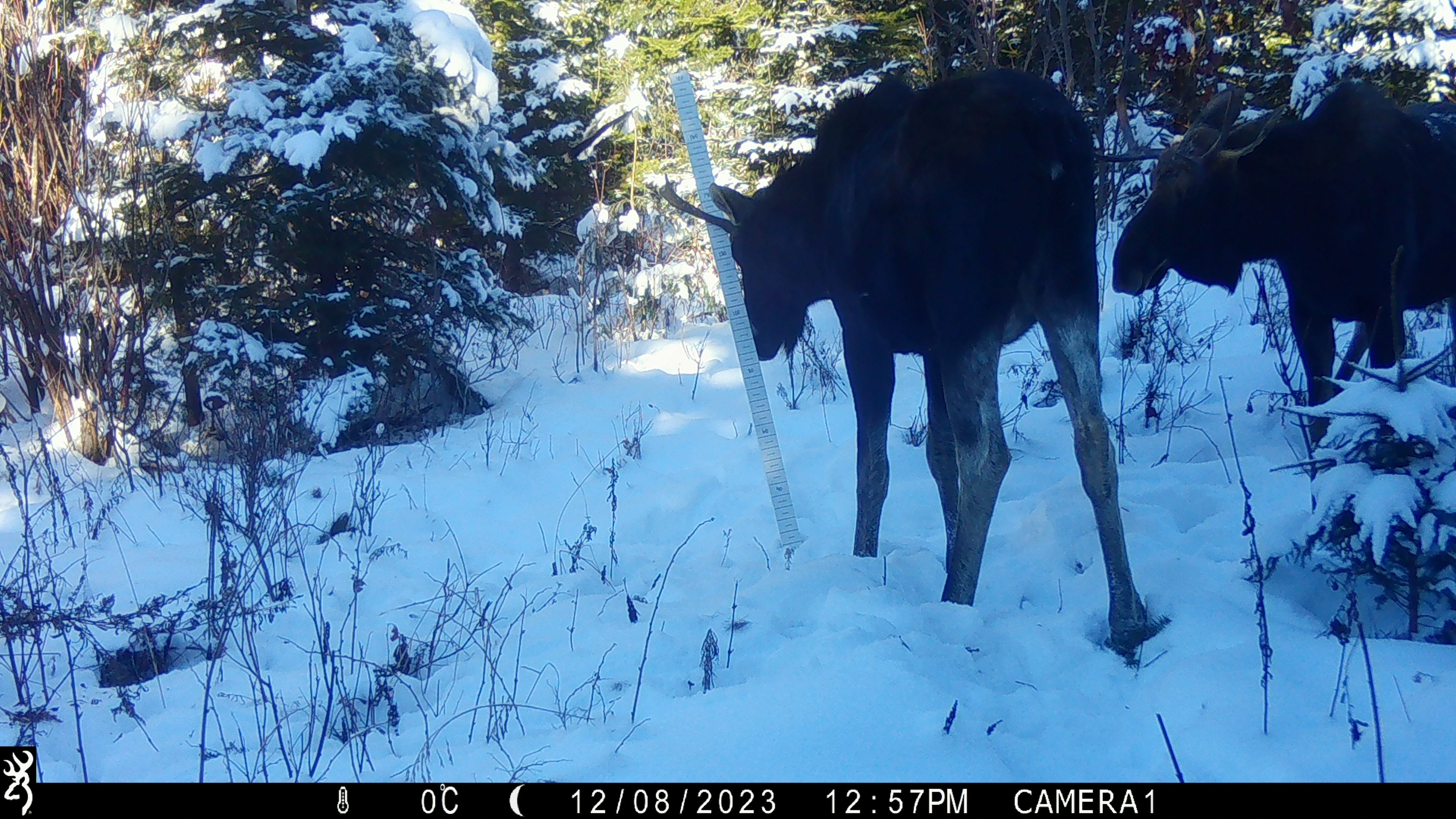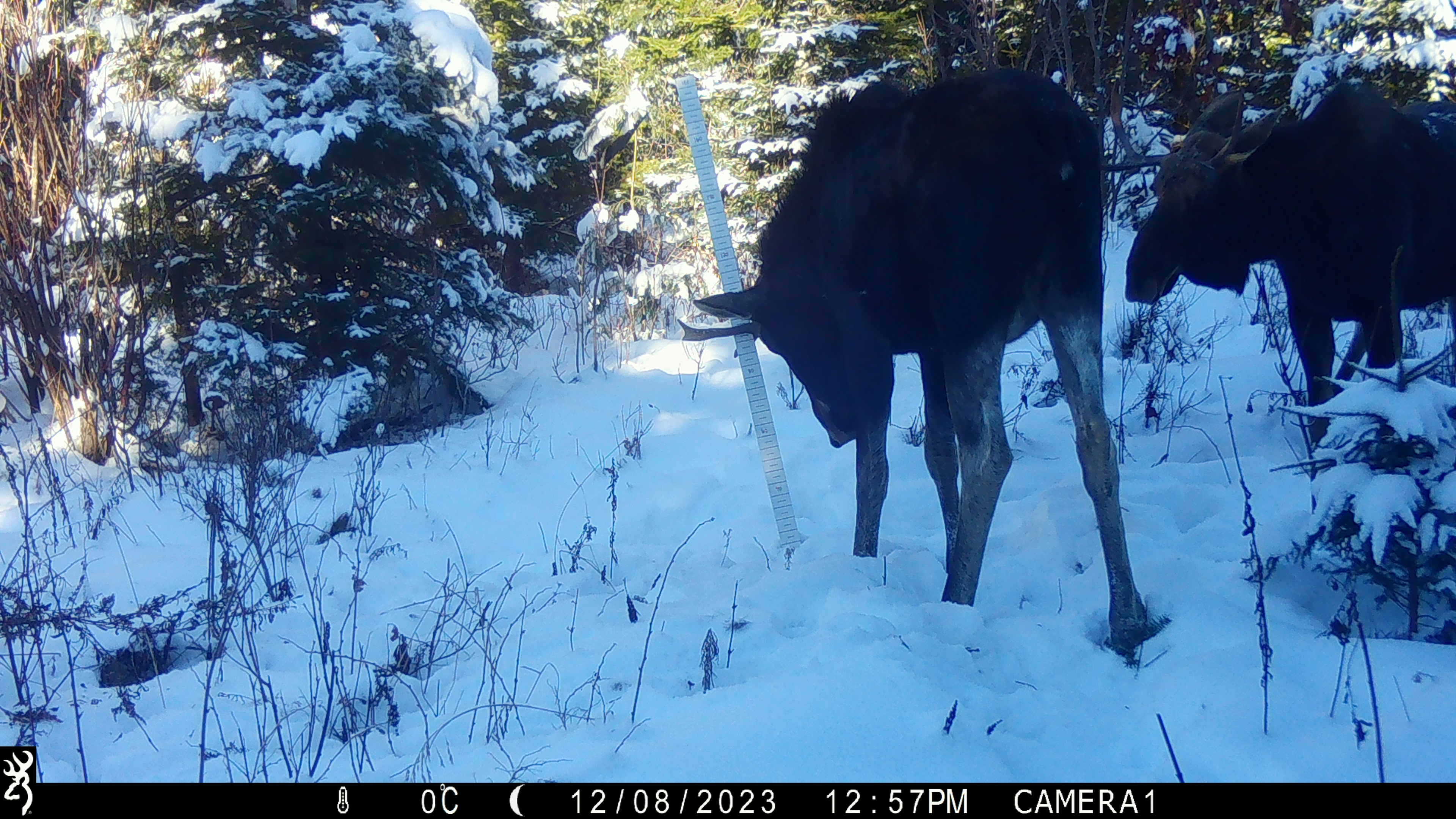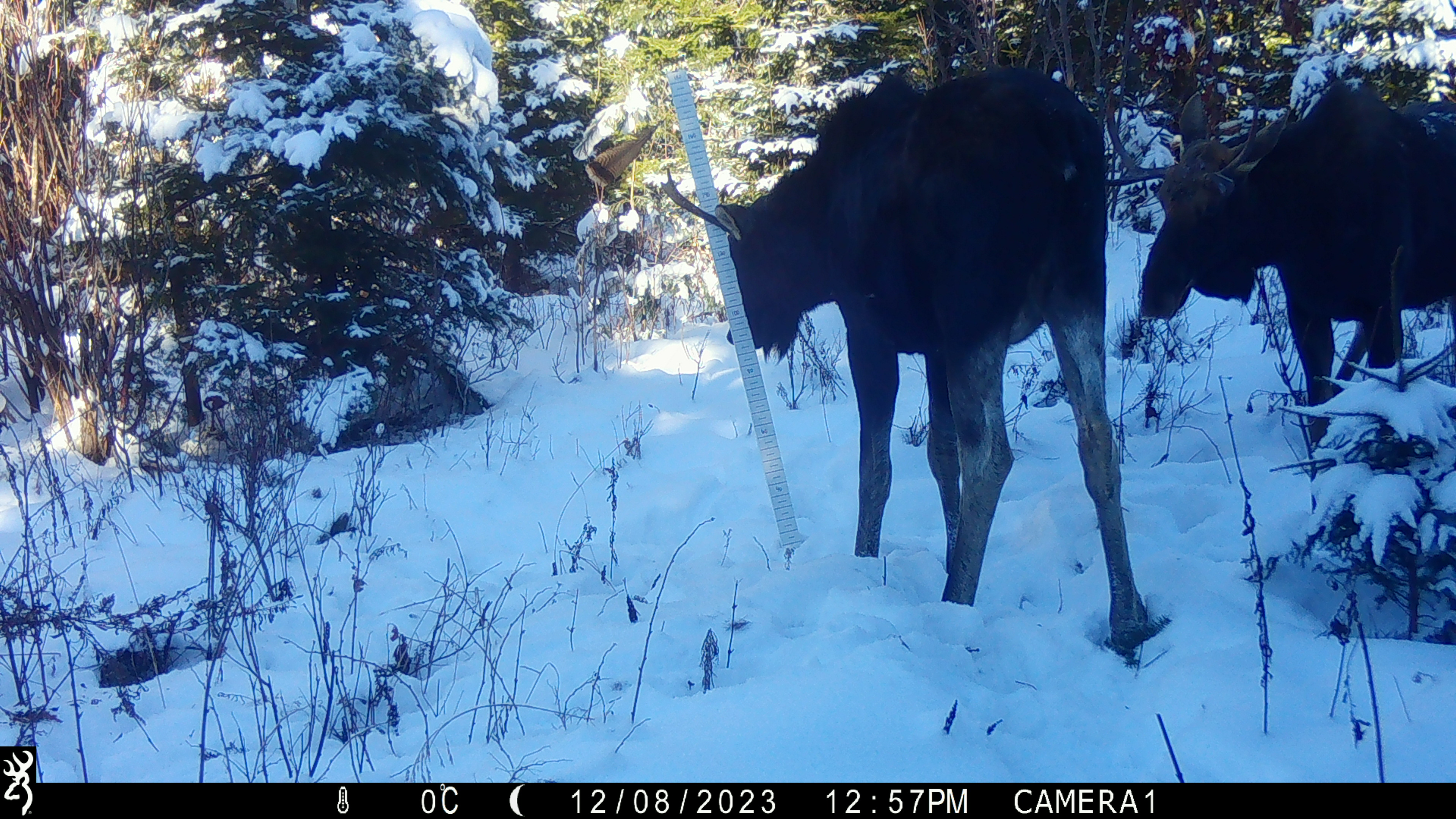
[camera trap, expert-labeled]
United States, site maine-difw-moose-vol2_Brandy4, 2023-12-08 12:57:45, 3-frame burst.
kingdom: Animalia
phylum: Chordata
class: Mammalia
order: Artiodactyla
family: Cervidae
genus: Alces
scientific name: Alces alces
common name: moose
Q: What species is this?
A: Moose (Alces alces).